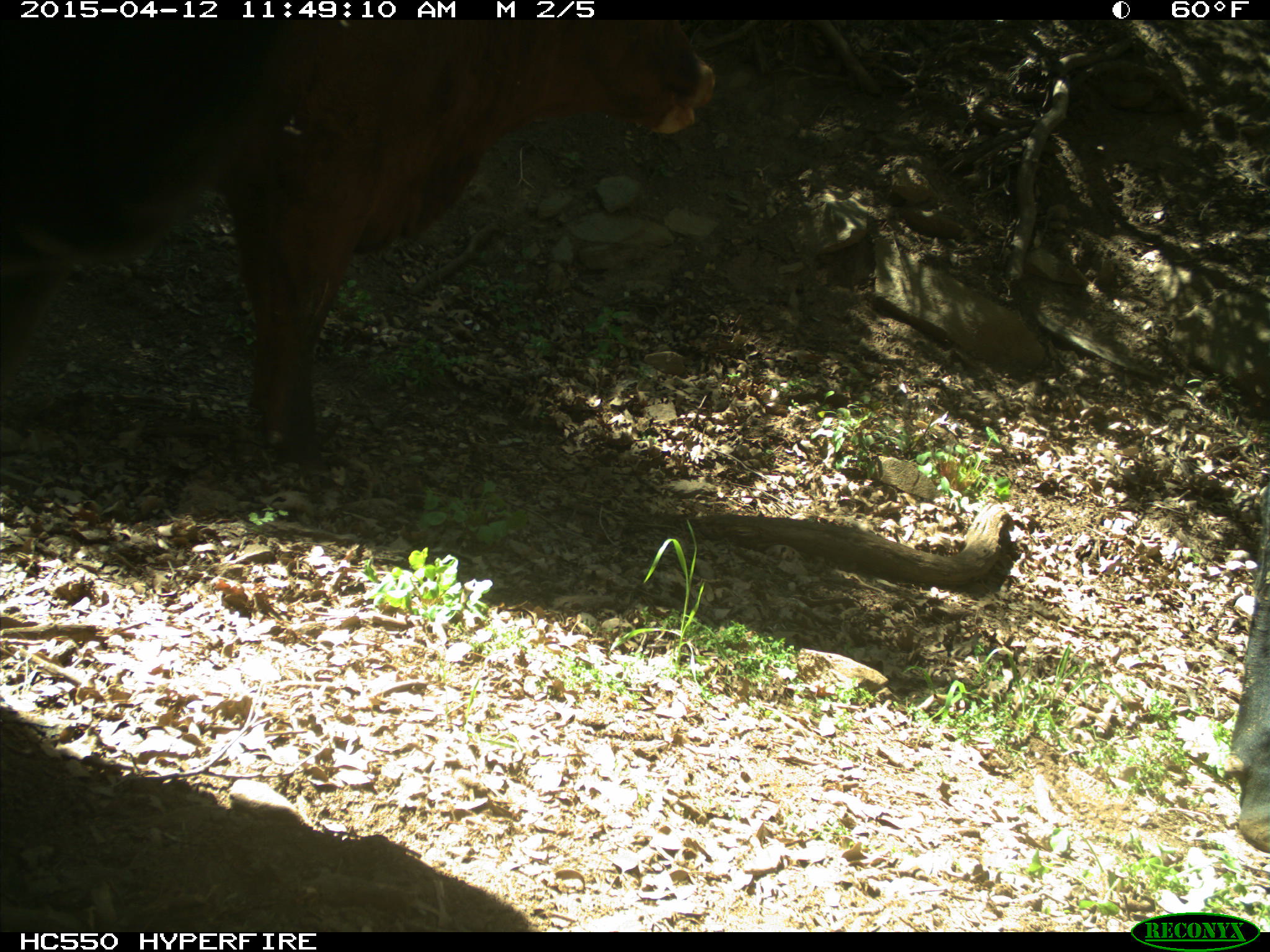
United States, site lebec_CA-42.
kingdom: Animalia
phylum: Chordata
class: Mammalia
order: Artiodactyla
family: Bovidae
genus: Bos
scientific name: Bos taurus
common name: domestic cow